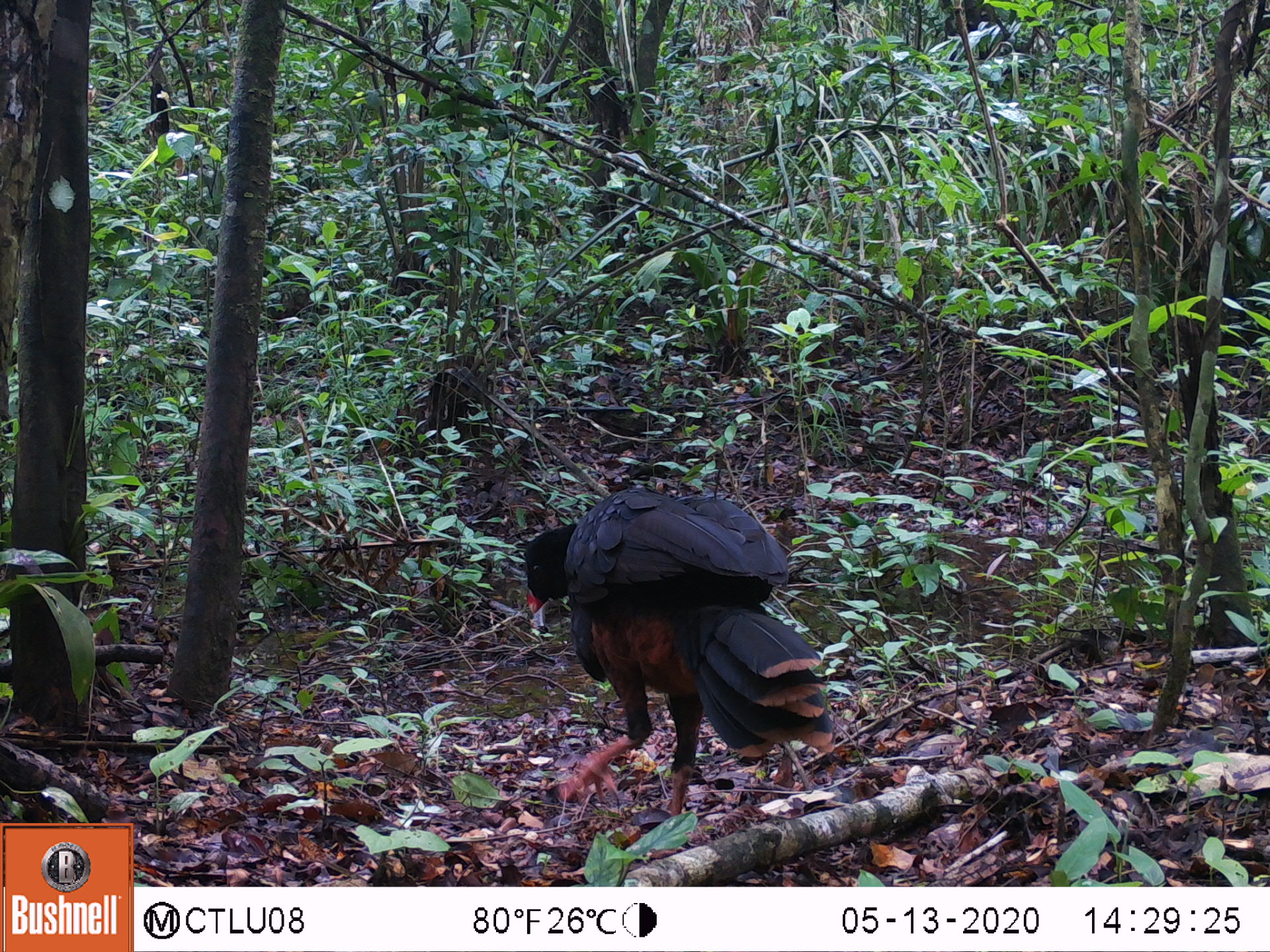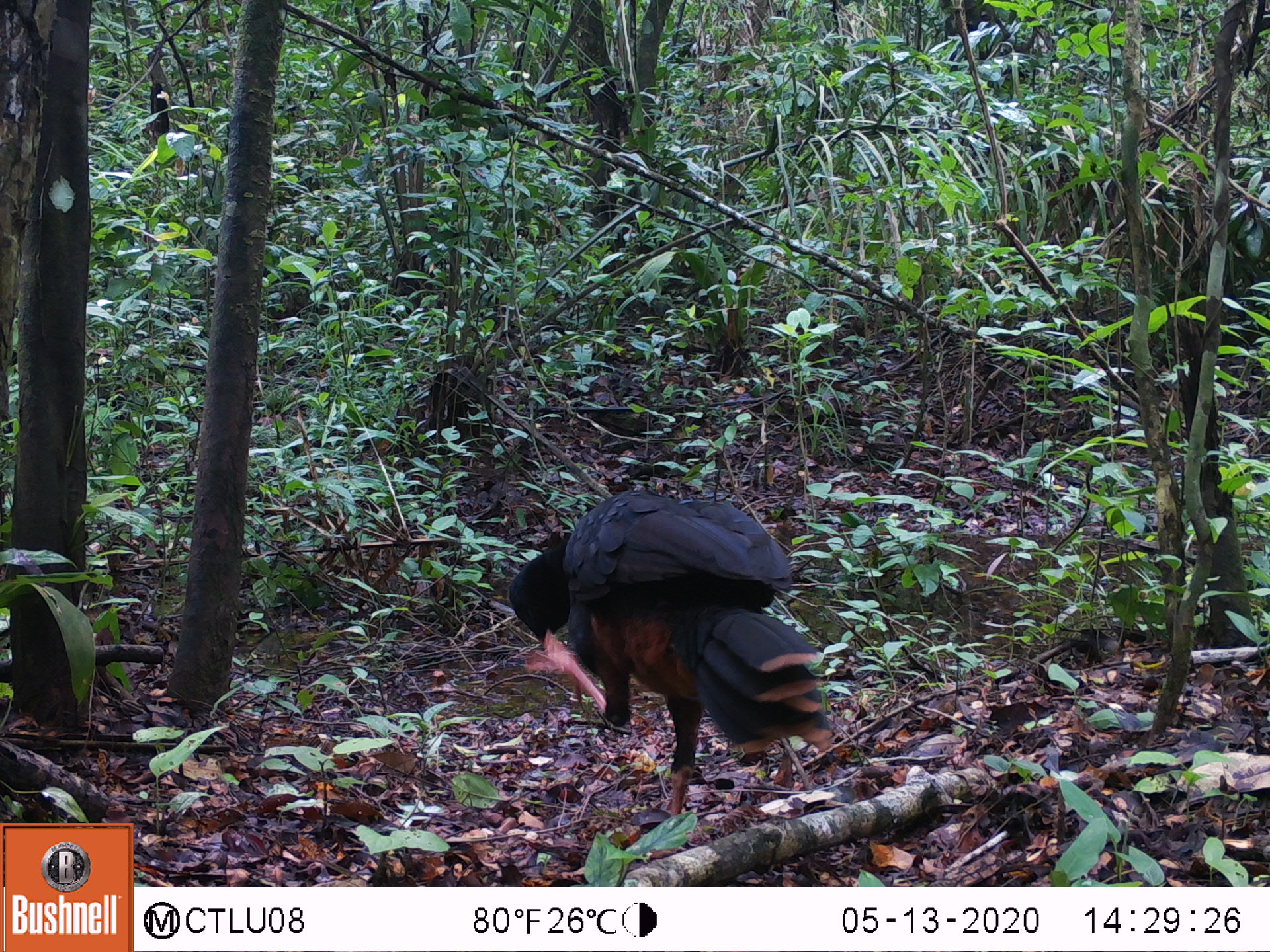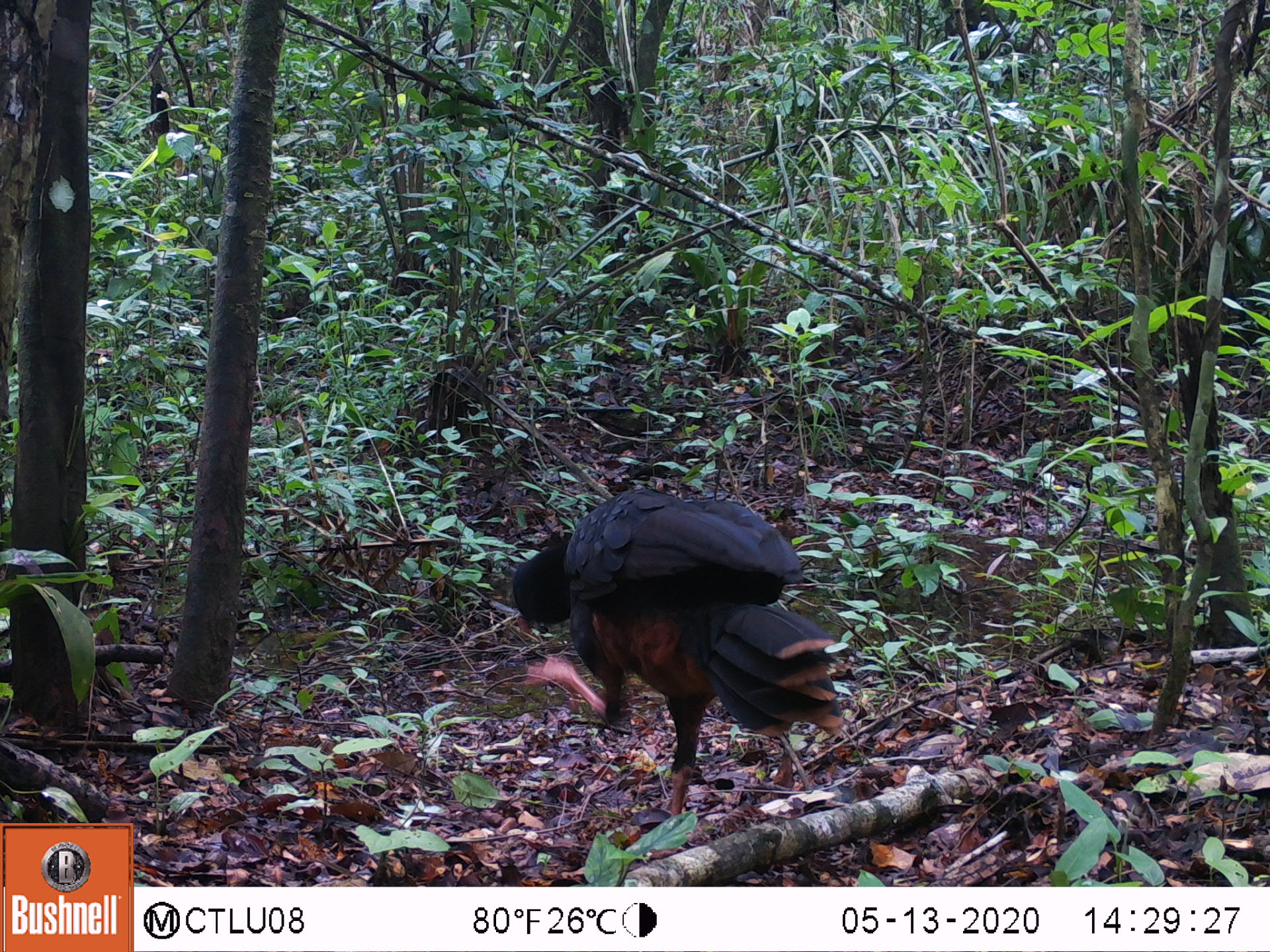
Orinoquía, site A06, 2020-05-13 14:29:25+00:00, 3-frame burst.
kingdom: Animalia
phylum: Chordata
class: Aves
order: Galliformes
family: Cracidae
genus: Mitu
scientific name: Mitu salvini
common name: salvin's currasow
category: salvins curassow